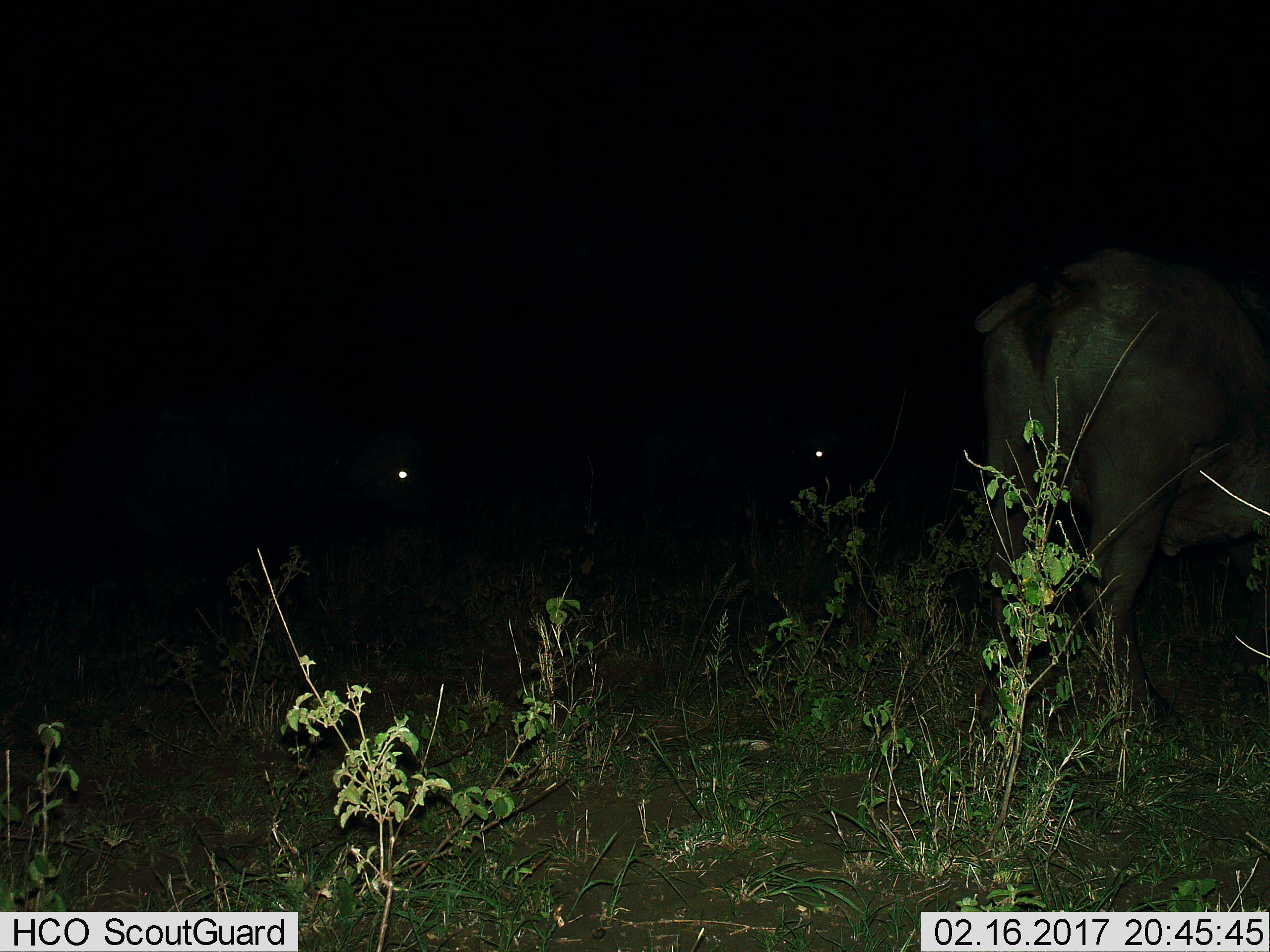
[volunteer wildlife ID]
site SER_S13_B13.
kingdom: Animalia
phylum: Chordata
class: Mammalia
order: Artiodactyla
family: Bovidae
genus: Syncerus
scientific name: Syncerus caffer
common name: african buffalo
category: buffalo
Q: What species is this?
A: Buffalo (african buffalo) (Syncerus caffer).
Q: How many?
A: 3.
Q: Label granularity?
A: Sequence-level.